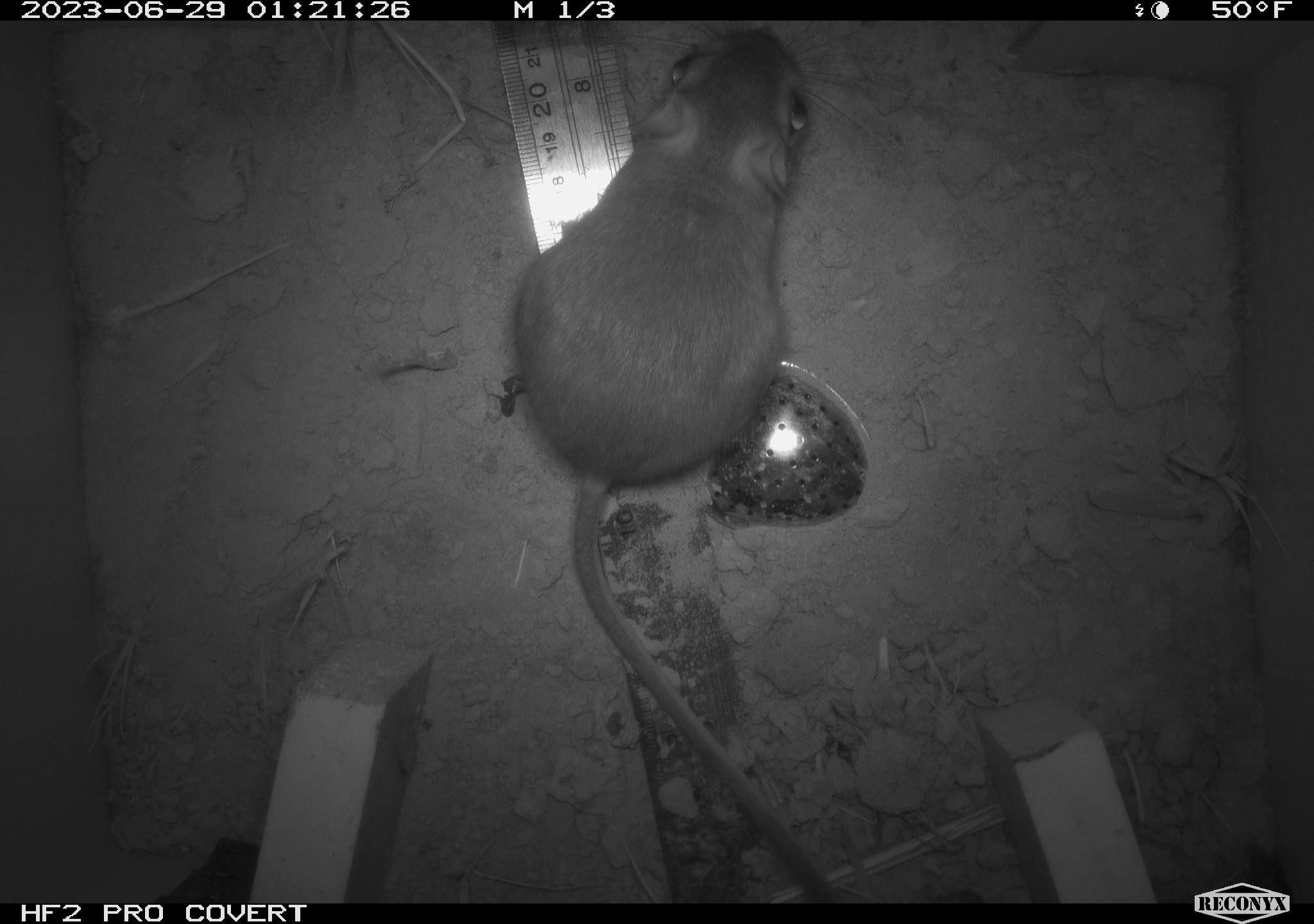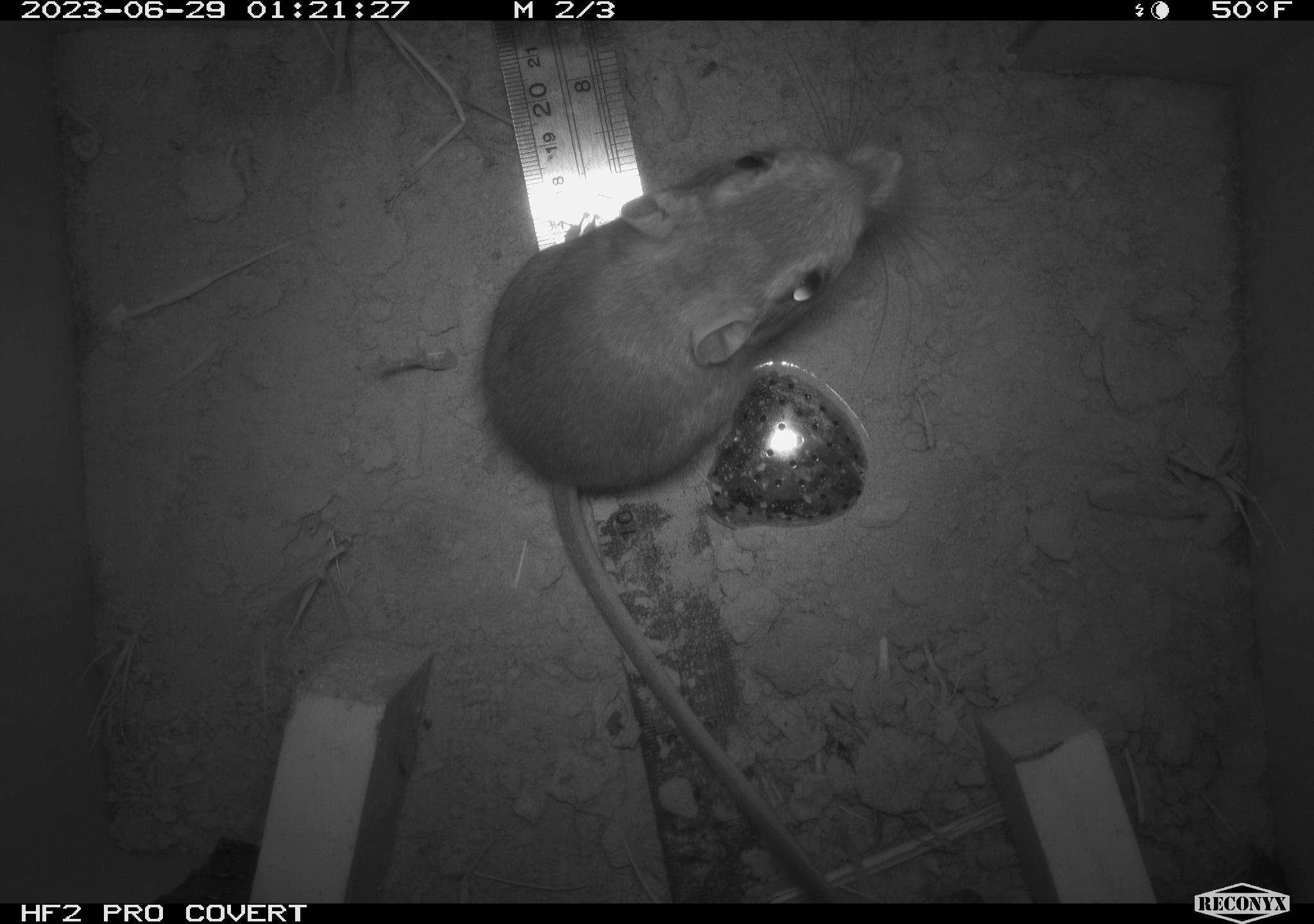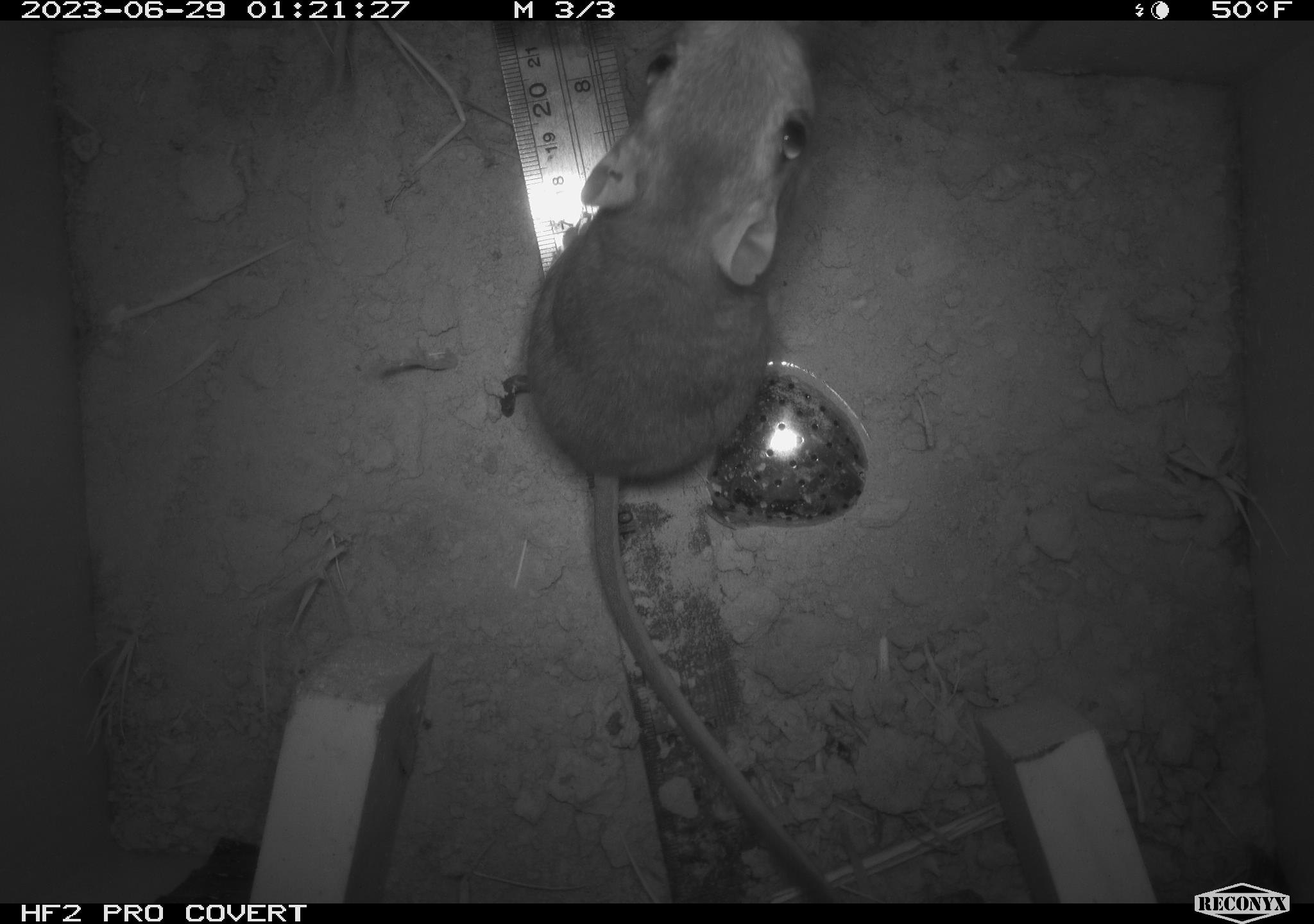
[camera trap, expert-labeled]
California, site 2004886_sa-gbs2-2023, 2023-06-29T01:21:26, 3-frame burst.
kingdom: Animalia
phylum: Chordata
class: Mammalia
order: Rodentia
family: Heteromyidae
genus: Dipodomys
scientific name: Dipodomys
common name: kangaroo rats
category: dipodomys species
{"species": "dipodomys species (kangaroo rats) (Dipodomys)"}